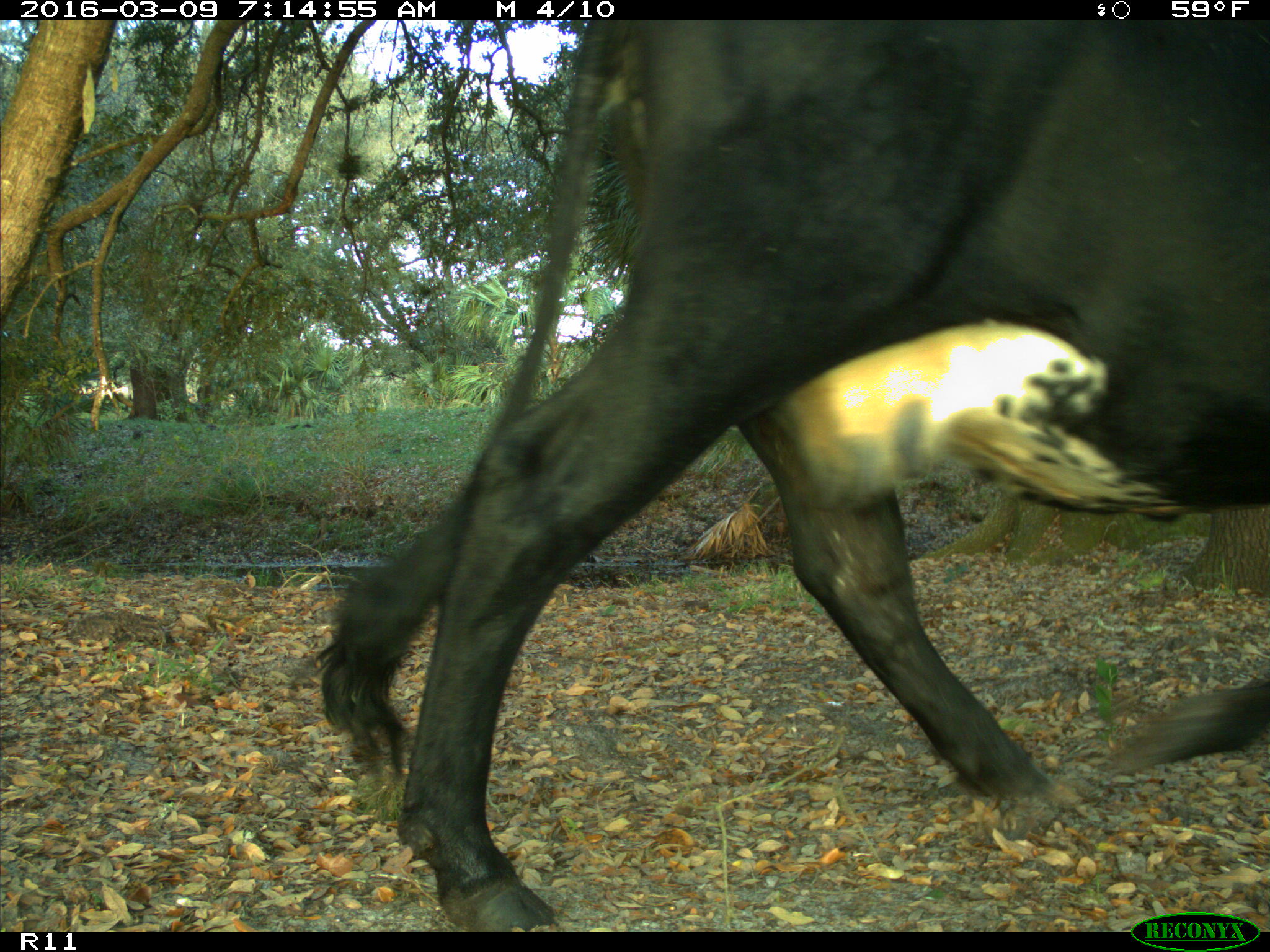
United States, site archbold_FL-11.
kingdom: Animalia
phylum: Chordata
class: Mammalia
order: Artiodactyla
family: Bovidae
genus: Bos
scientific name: Bos taurus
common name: domestic cow